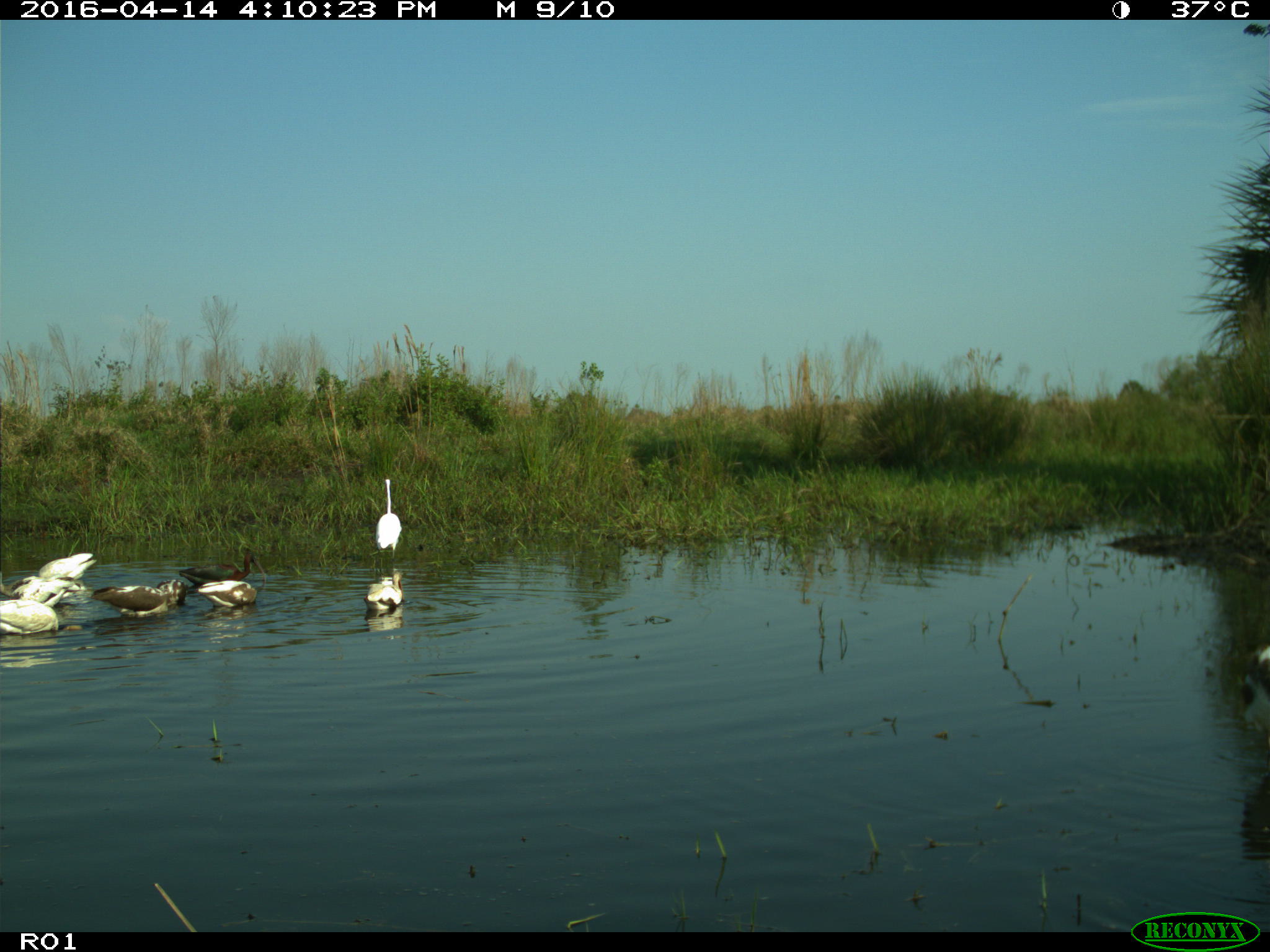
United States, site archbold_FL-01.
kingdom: Animalia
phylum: Chordata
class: Aves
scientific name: Aves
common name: birds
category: unidentified bird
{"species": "unidentified bird (birds) (Aves)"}